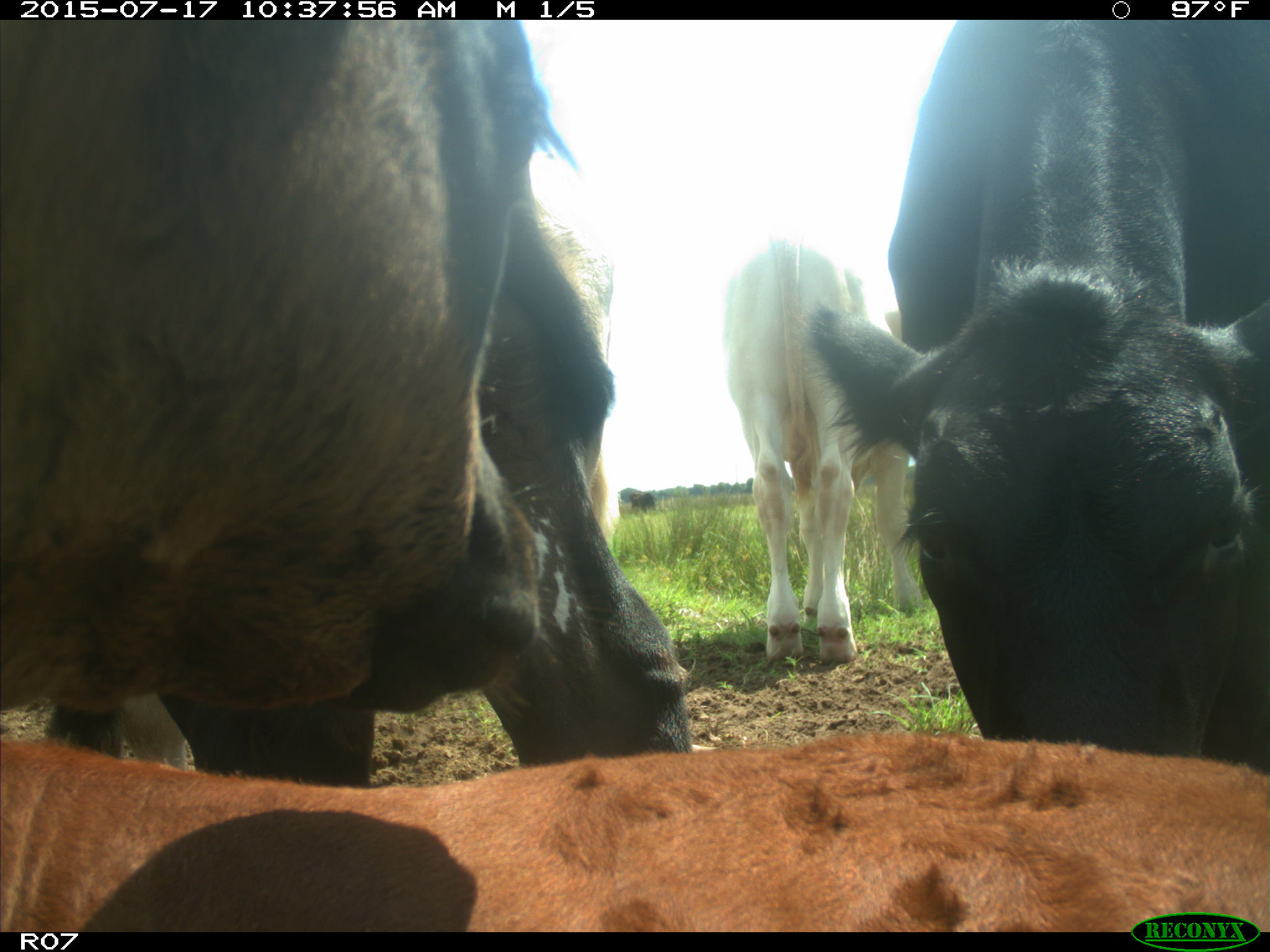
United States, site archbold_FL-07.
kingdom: Animalia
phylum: Chordata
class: Mammalia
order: Artiodactyla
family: Bovidae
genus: Bos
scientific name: Bos taurus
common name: domestic cow